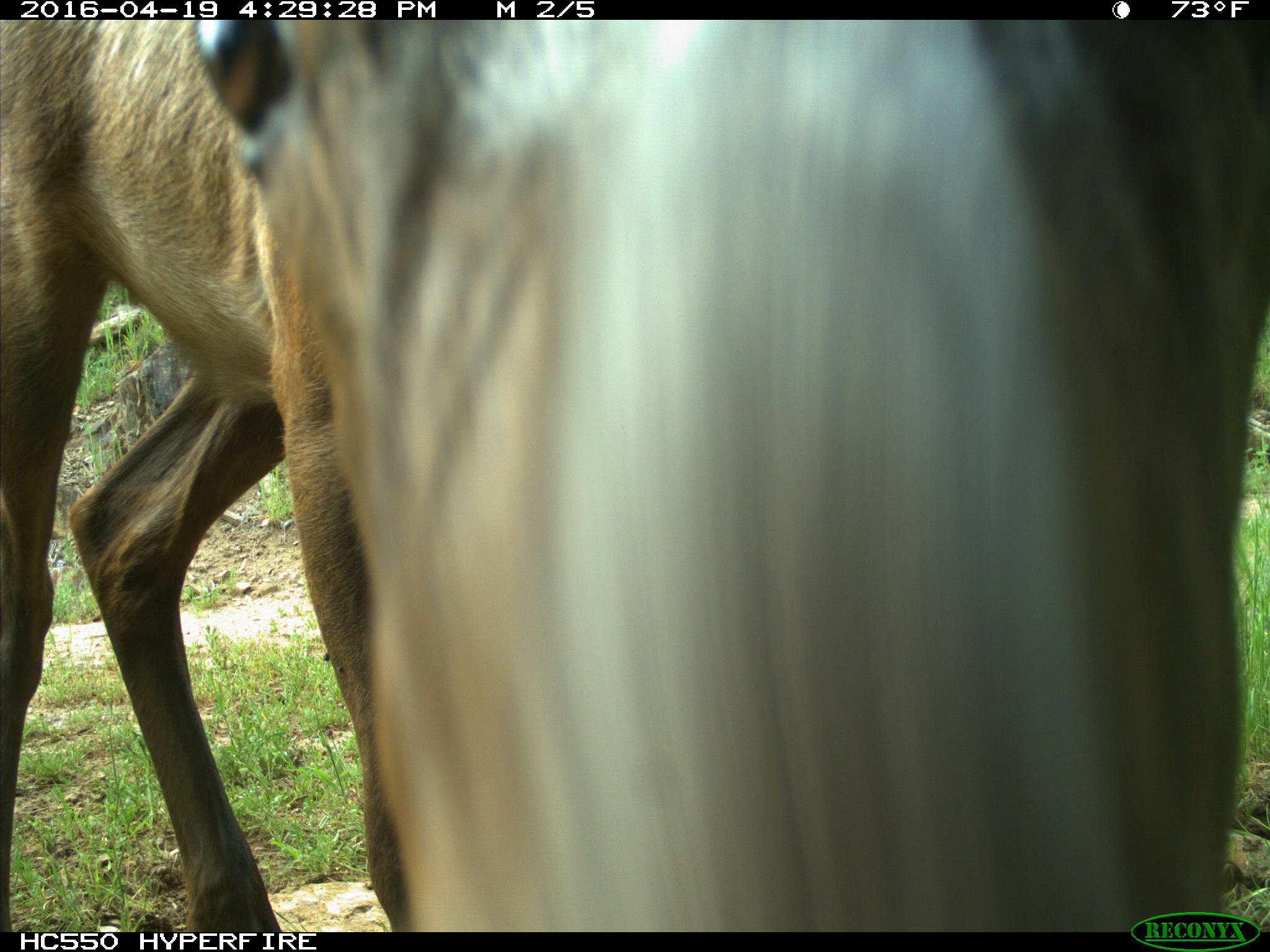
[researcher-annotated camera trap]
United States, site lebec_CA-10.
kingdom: Animalia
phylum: Chordata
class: Mammalia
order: Artiodactyla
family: Cervidae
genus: Cervus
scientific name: Cervus canadensis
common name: elk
Cervus canadensis (elk).